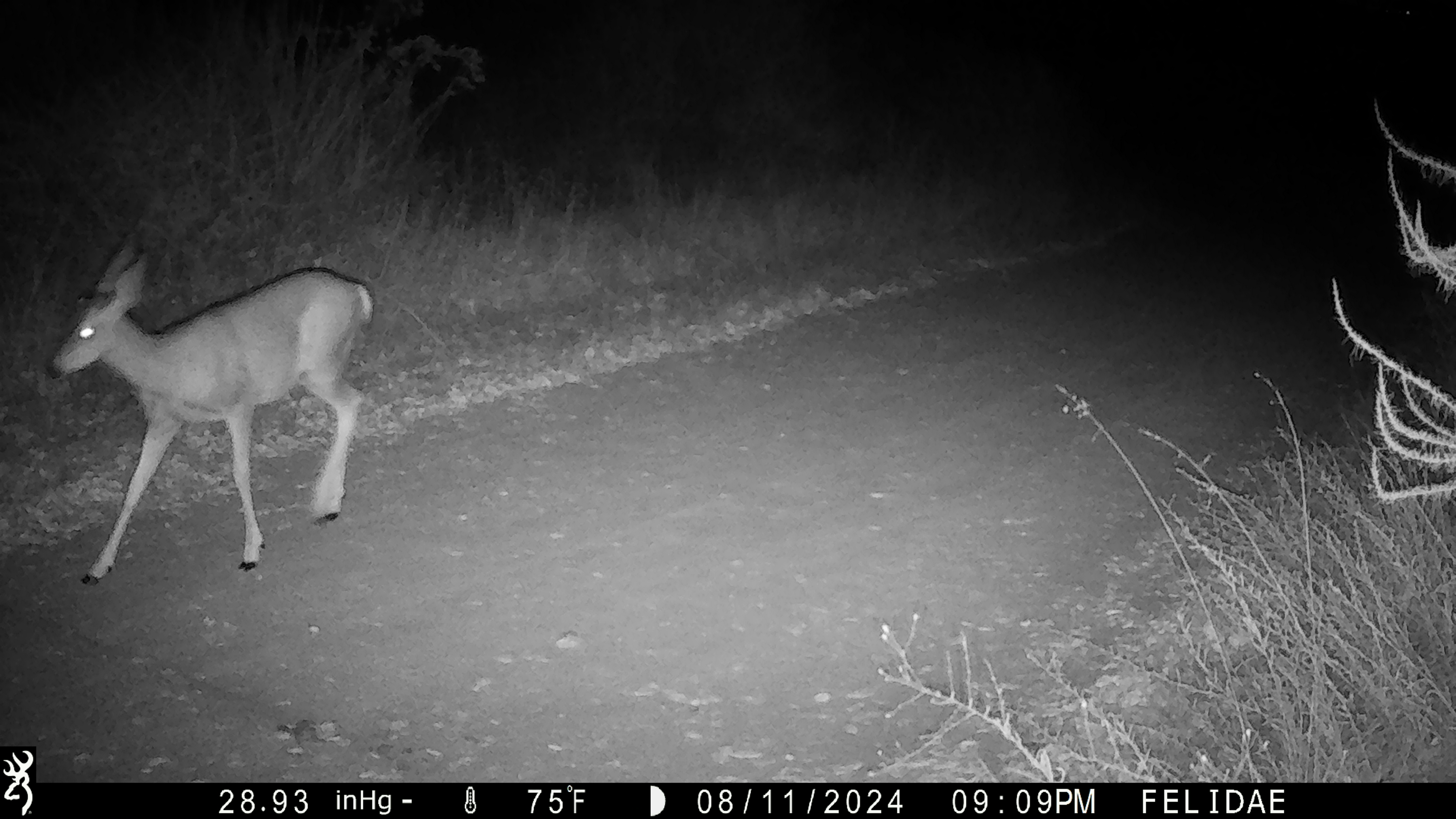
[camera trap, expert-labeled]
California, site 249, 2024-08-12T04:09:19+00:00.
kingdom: Animalia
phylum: Chordata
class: Mammalia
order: Artiodactyla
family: Cervidae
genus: Odocoileus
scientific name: Odocoileus hemionus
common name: mule deer